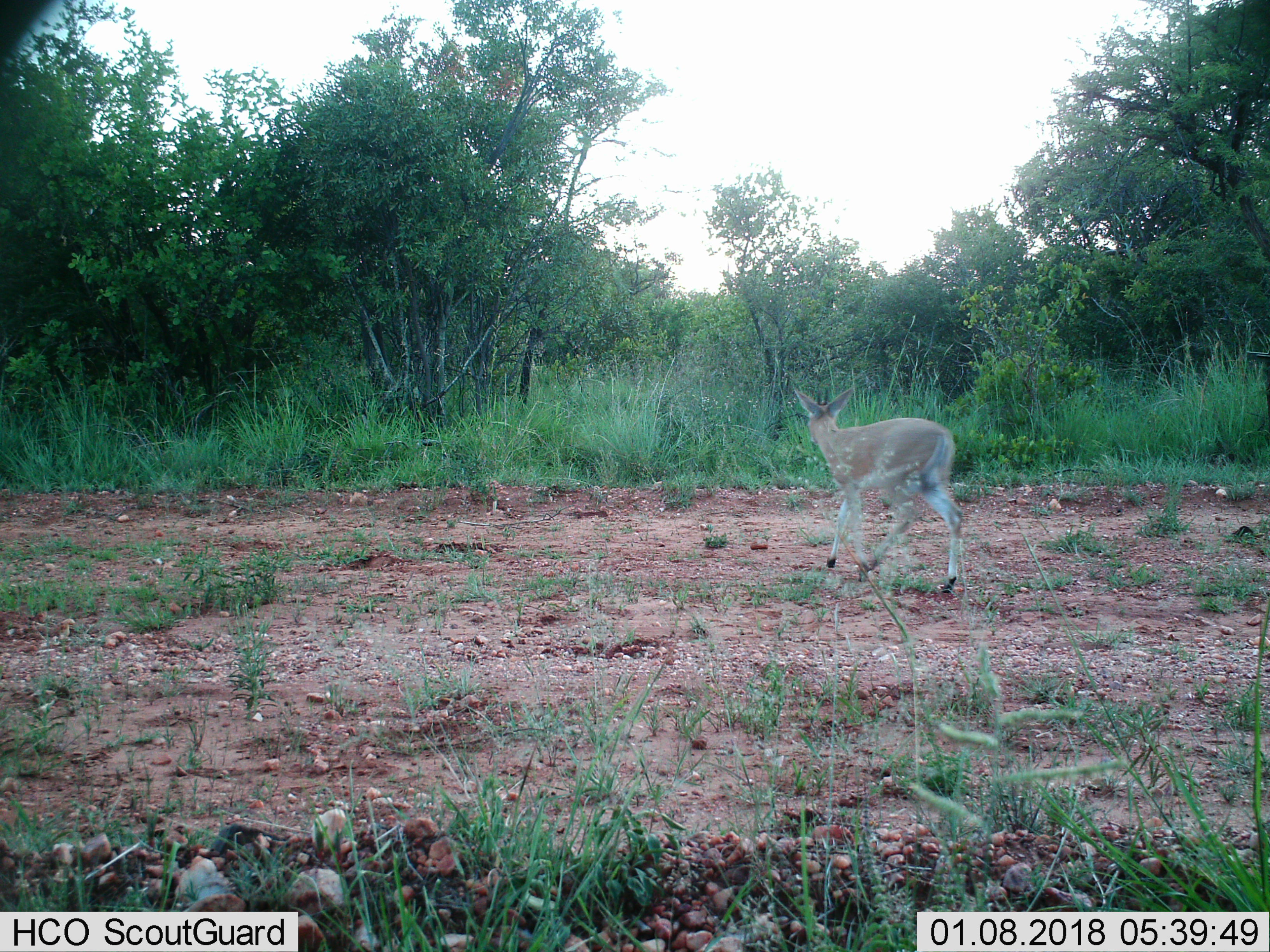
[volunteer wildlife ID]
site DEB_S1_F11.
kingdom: Animalia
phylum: Chordata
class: Mammalia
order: Artiodactyla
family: Bovidae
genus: Sylvicapra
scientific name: Sylvicapra grimmia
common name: common duiker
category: duikercommongrey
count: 1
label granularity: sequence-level